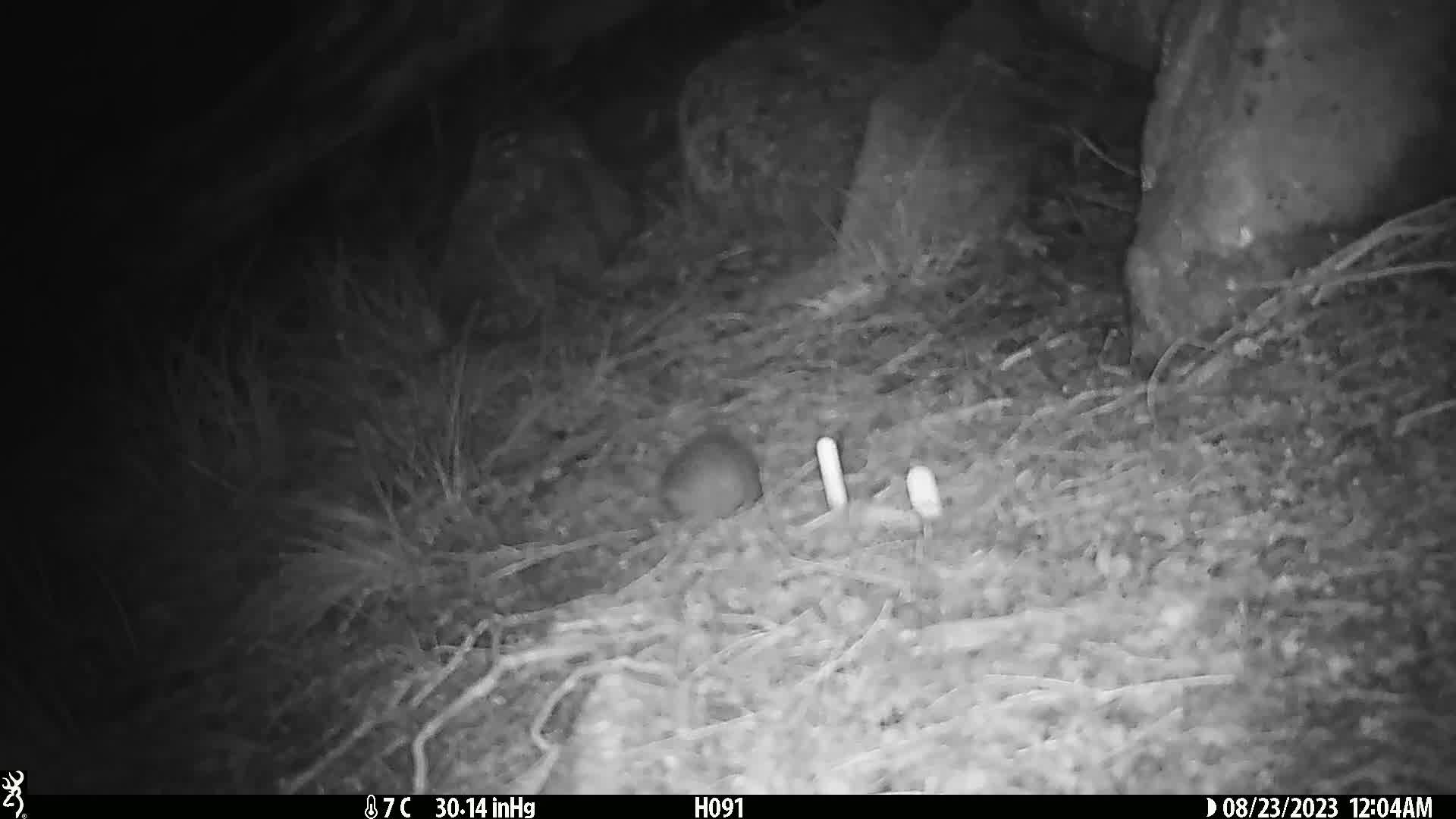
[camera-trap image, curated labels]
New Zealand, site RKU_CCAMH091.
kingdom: Animalia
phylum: Chordata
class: Mammalia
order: Rodentia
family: Muridae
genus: Rattus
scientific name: Rattus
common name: rat